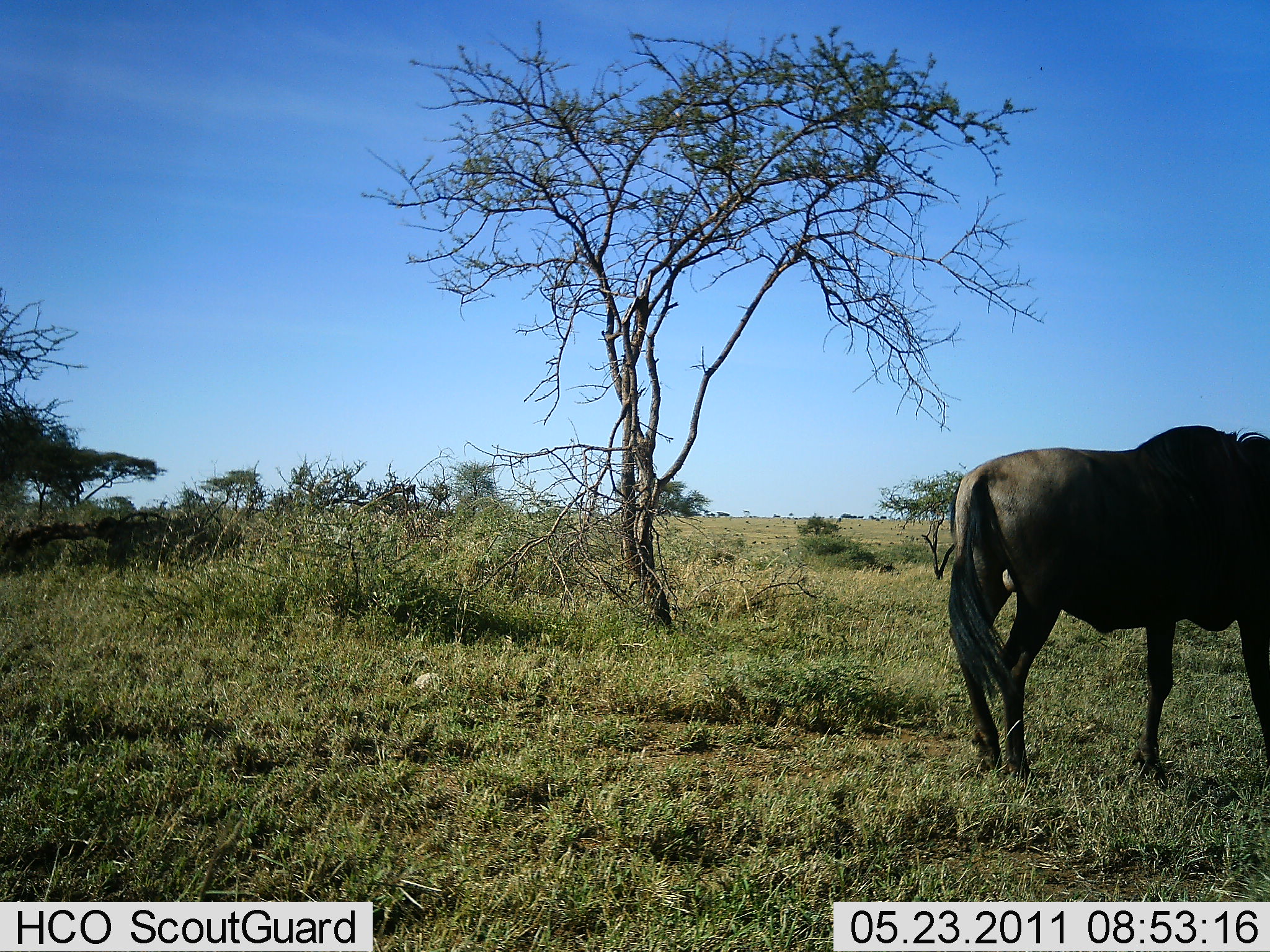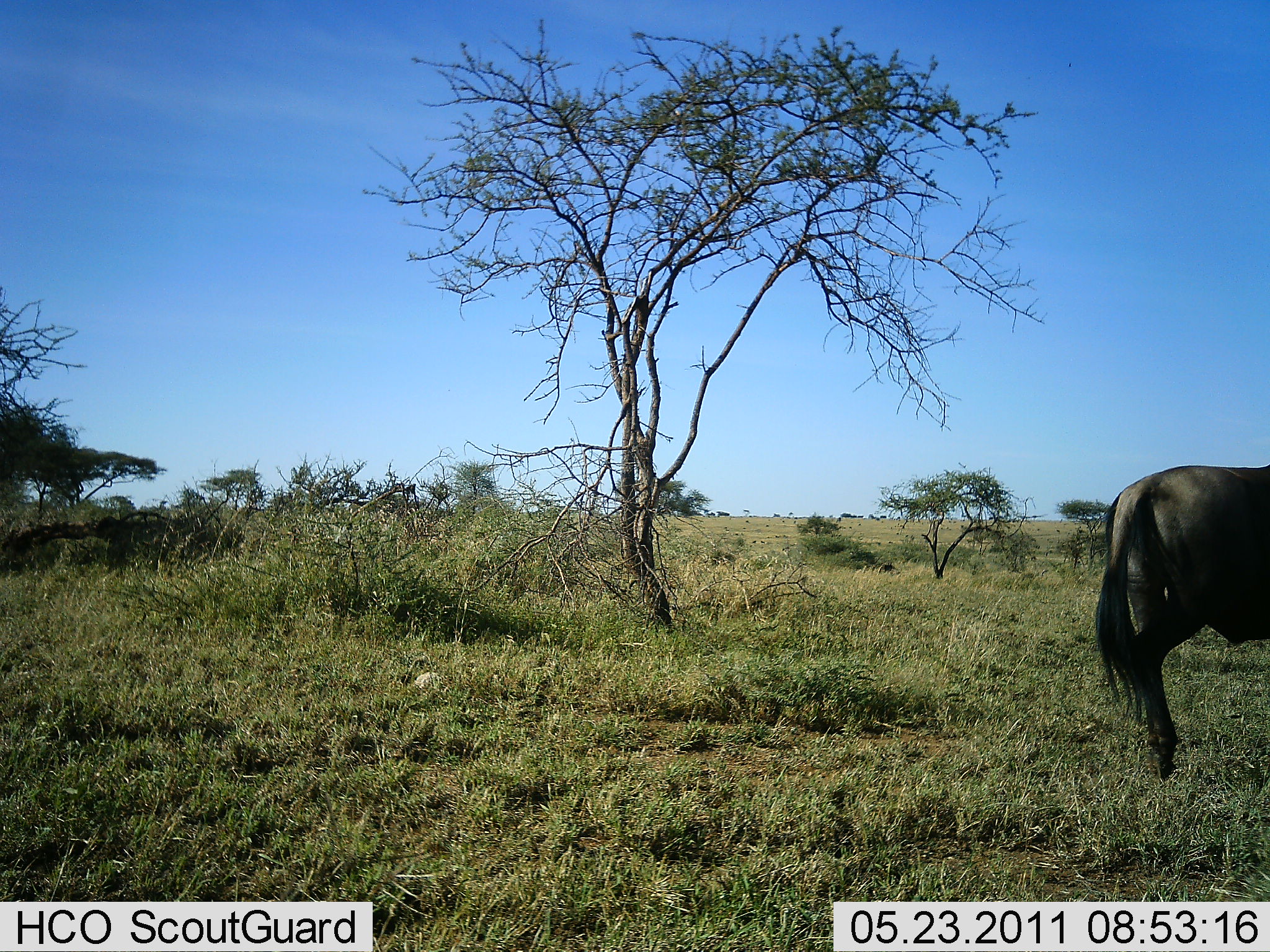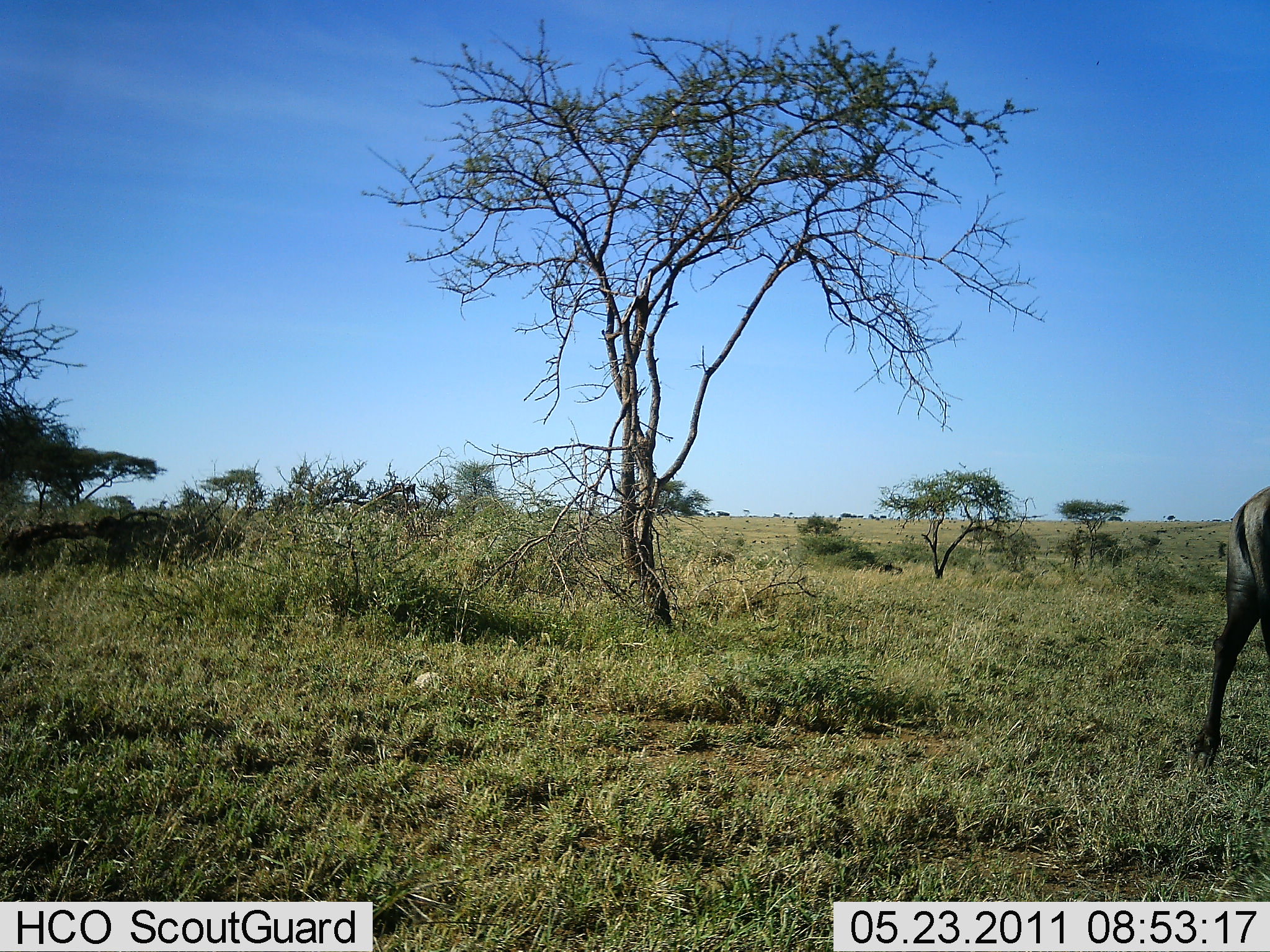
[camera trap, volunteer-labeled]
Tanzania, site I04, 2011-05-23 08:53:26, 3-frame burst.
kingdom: Animalia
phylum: Chordata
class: Mammalia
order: Artiodactyla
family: Bovidae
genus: Connochaetes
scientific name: Connochaetes taurinus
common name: blue wildebeest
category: wildebeest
Wildebeest (blue wildebeest) (Connochaetes taurinus), count 1. Behavior (volunteer vote fractions): standing 20%, resting 0%, moving 80%, interacting 0%. Young present (vote fraction): 0%. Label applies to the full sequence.